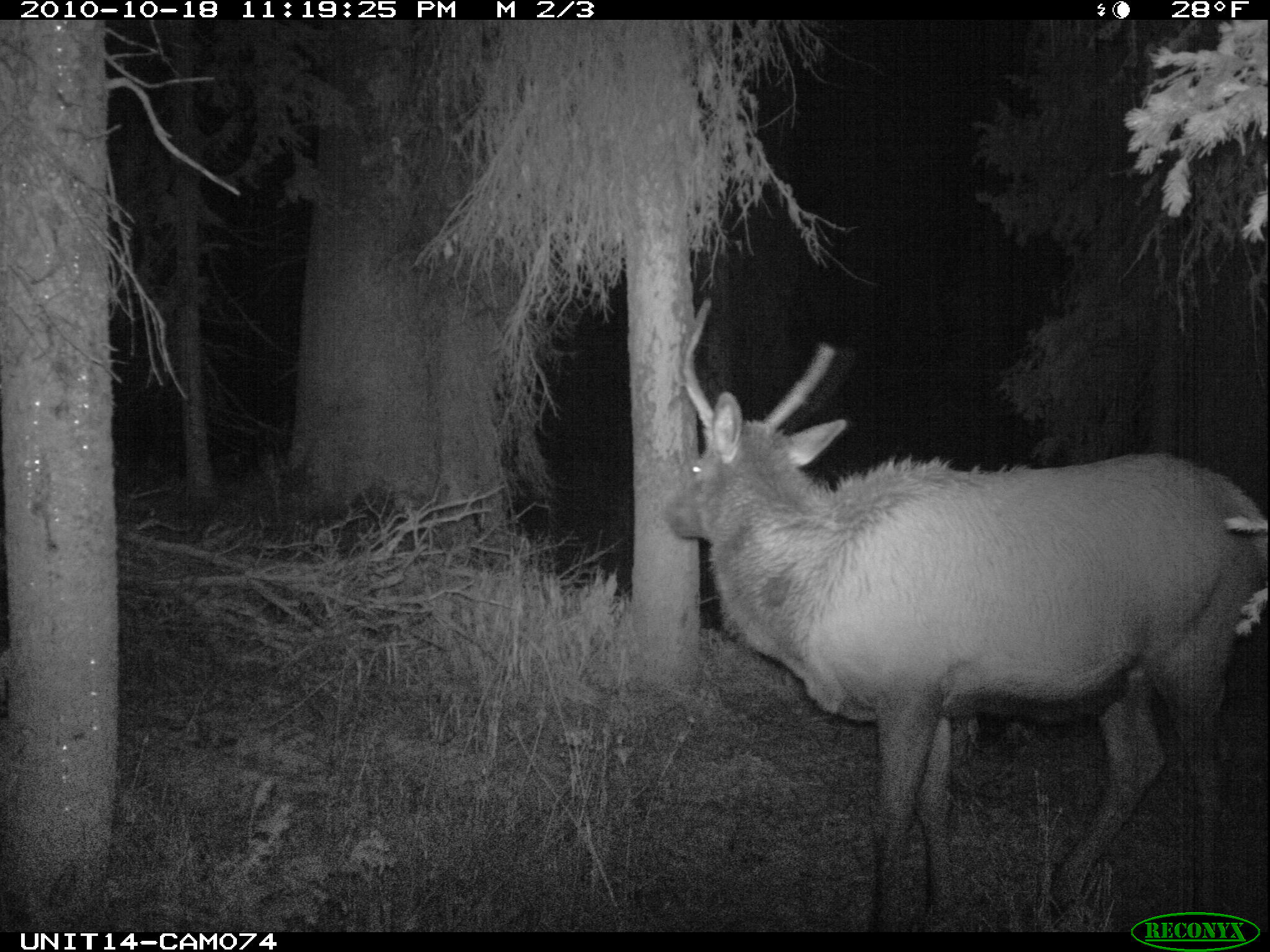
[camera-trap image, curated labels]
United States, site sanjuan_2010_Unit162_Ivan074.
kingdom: Animalia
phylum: Chordata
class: Mammalia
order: Artiodactyla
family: Cervidae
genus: Cervus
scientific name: Cervus elaphus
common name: red deer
Cervus elaphus (red deer).